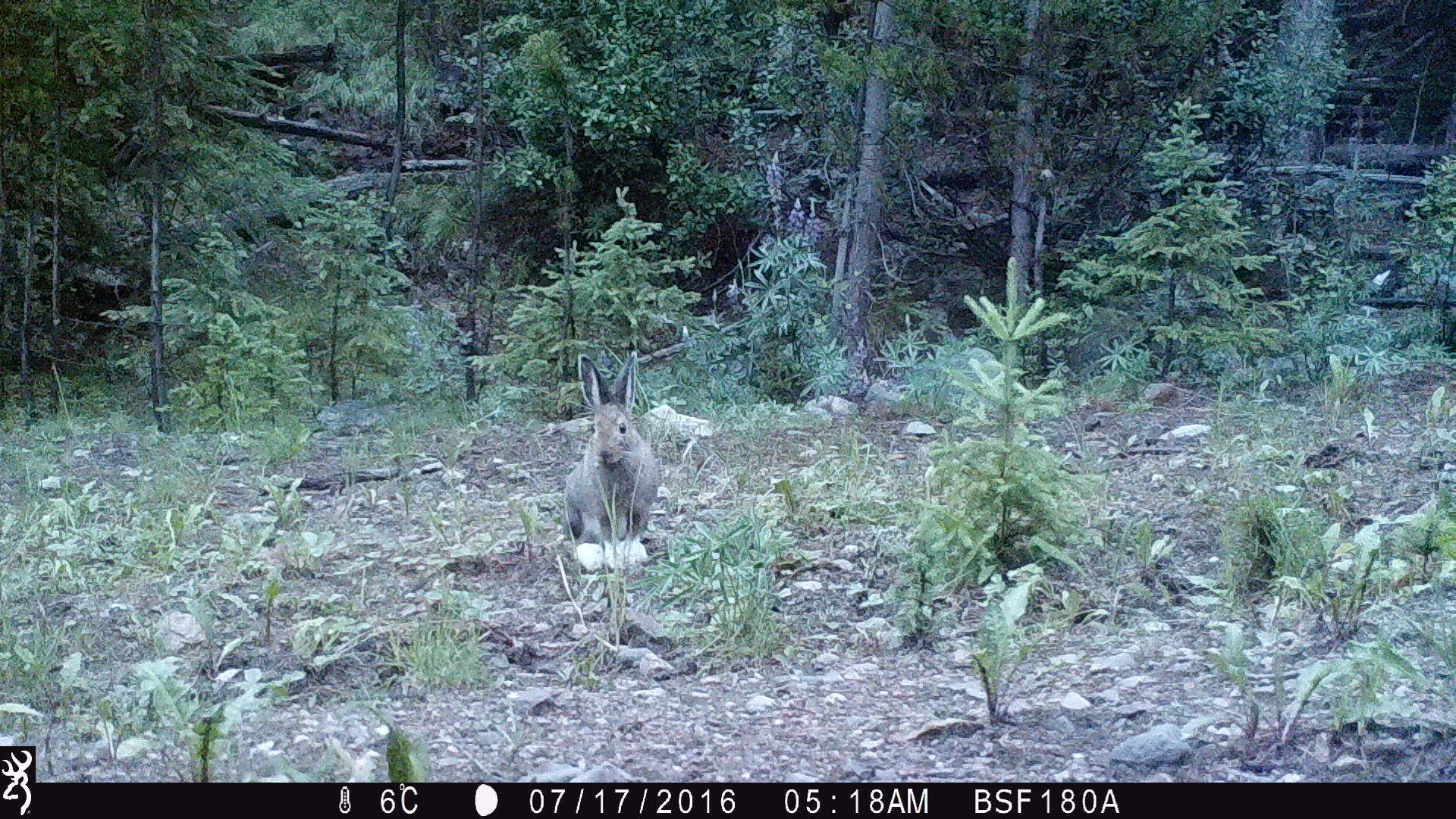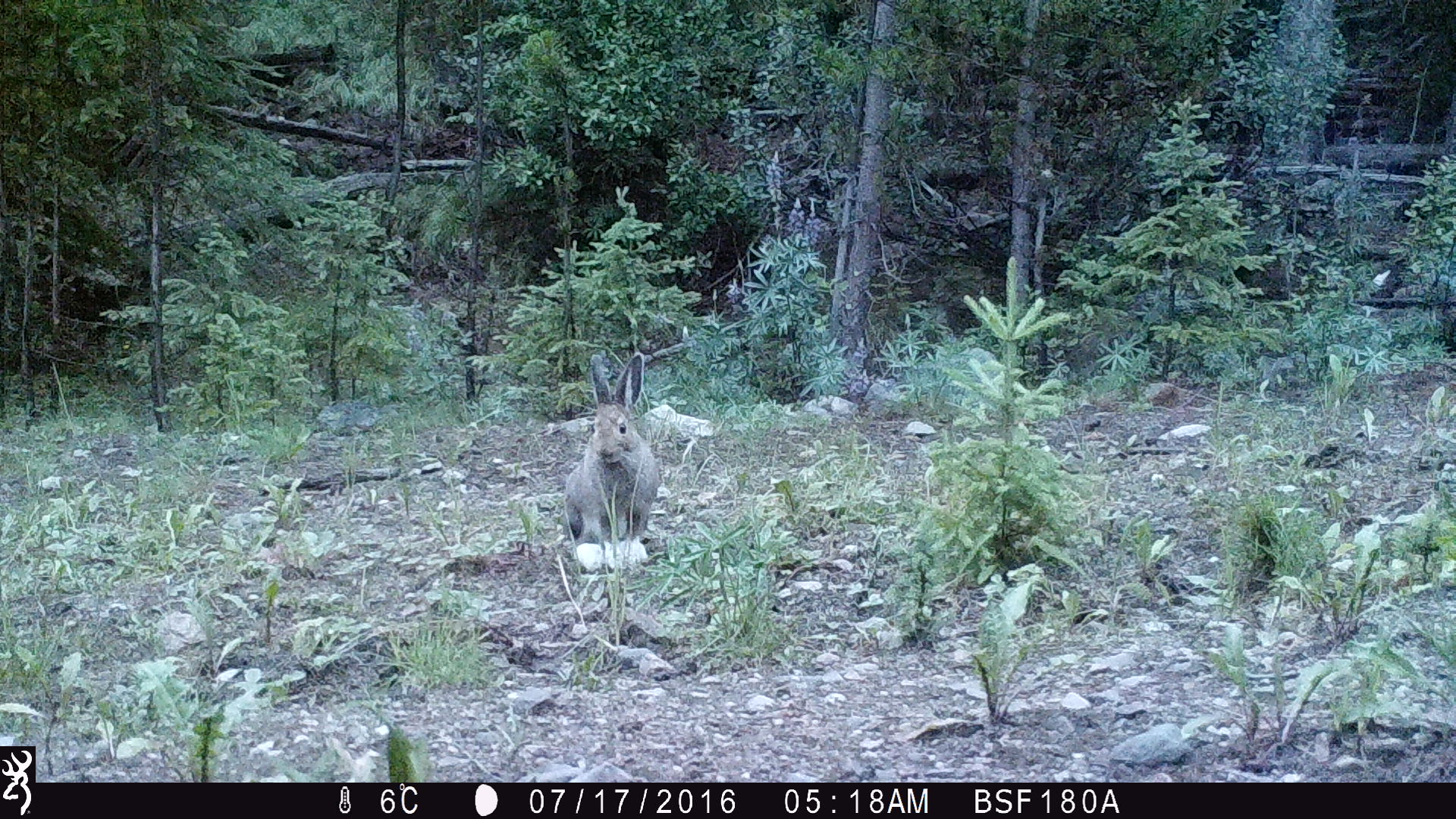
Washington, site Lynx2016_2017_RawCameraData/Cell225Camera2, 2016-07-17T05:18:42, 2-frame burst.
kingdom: Animalia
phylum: Chordata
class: Mammalia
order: Lagomorpha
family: Leporidae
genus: Lepus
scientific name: Lepus americanus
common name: snowshoe hare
Lepus americanus (snowshoe hare). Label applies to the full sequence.